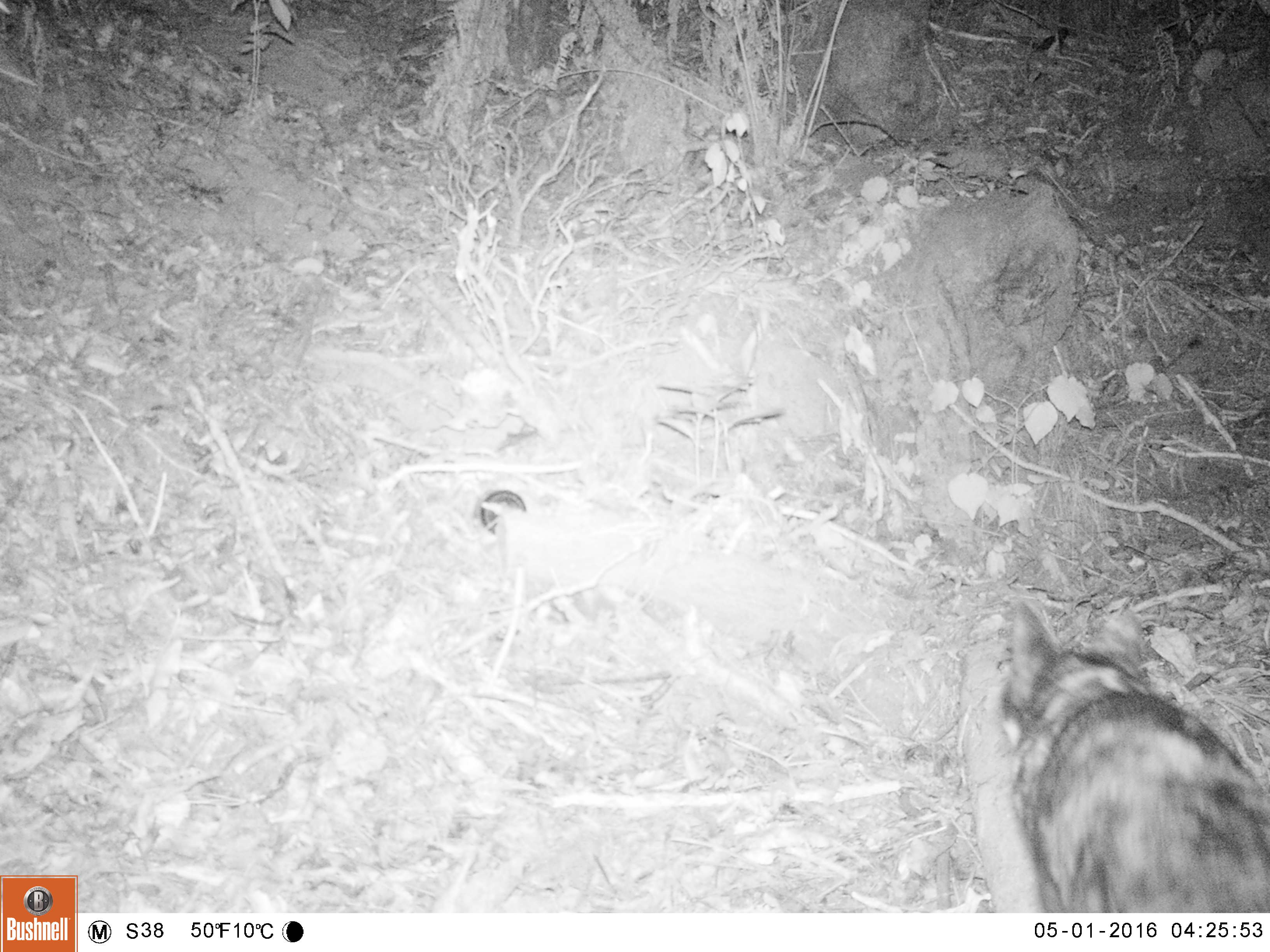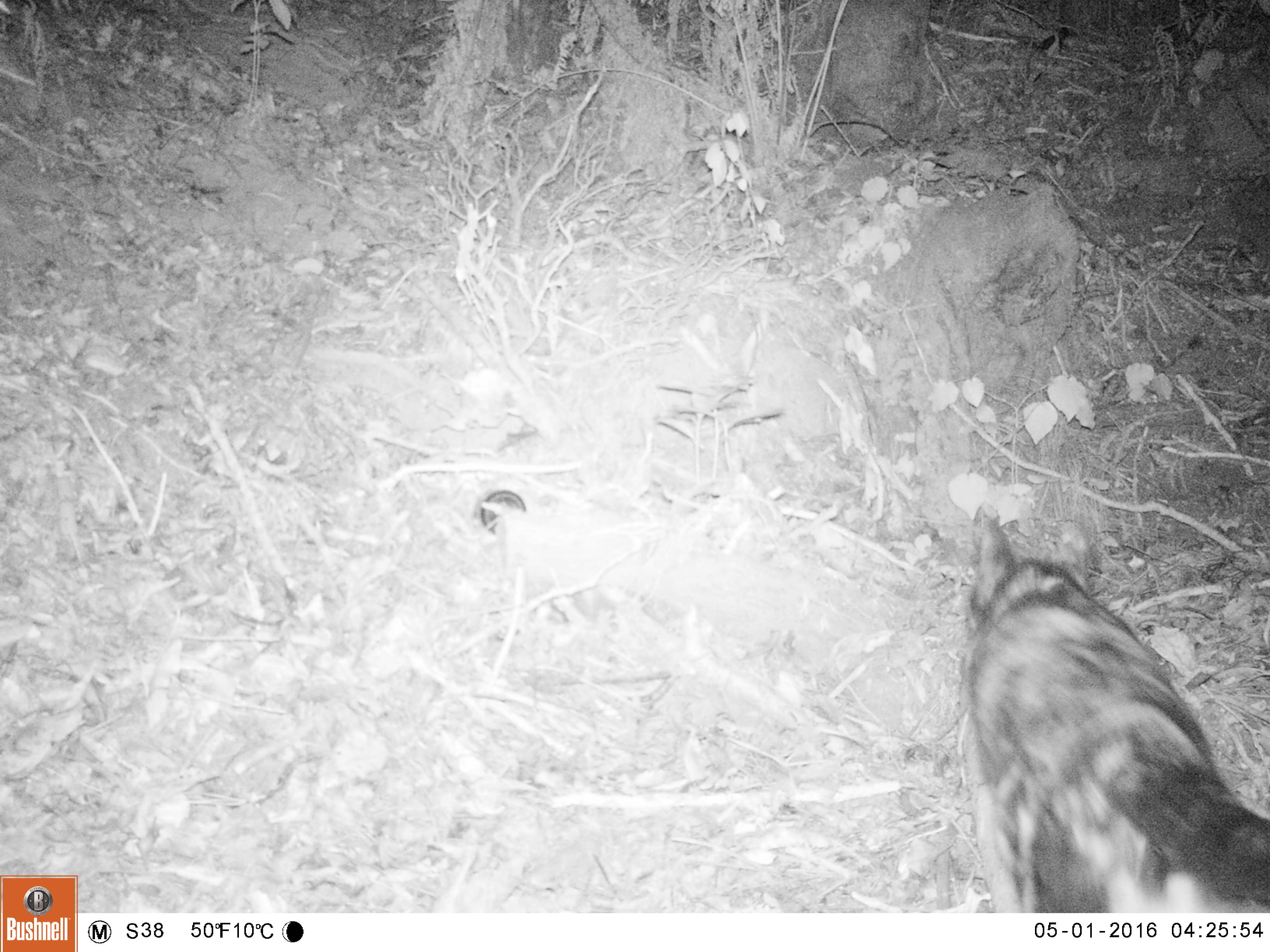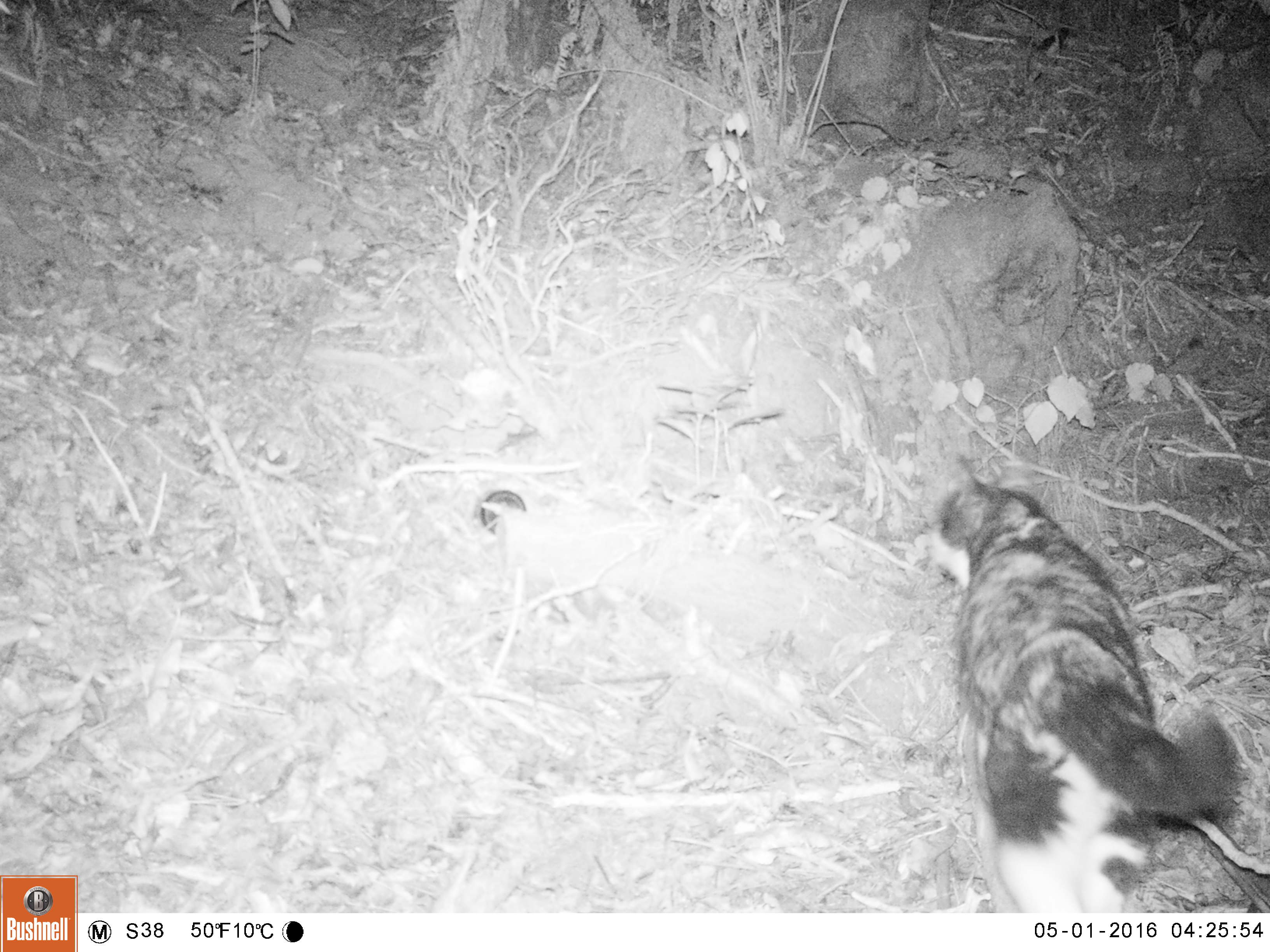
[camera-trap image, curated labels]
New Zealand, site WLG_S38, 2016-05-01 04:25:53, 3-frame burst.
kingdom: Animalia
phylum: Chordata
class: Mammalia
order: Carnivora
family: Felidae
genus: Felis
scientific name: Felis catus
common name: domestic cat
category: cat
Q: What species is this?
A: Cat (domestic cat) (Felis catus).